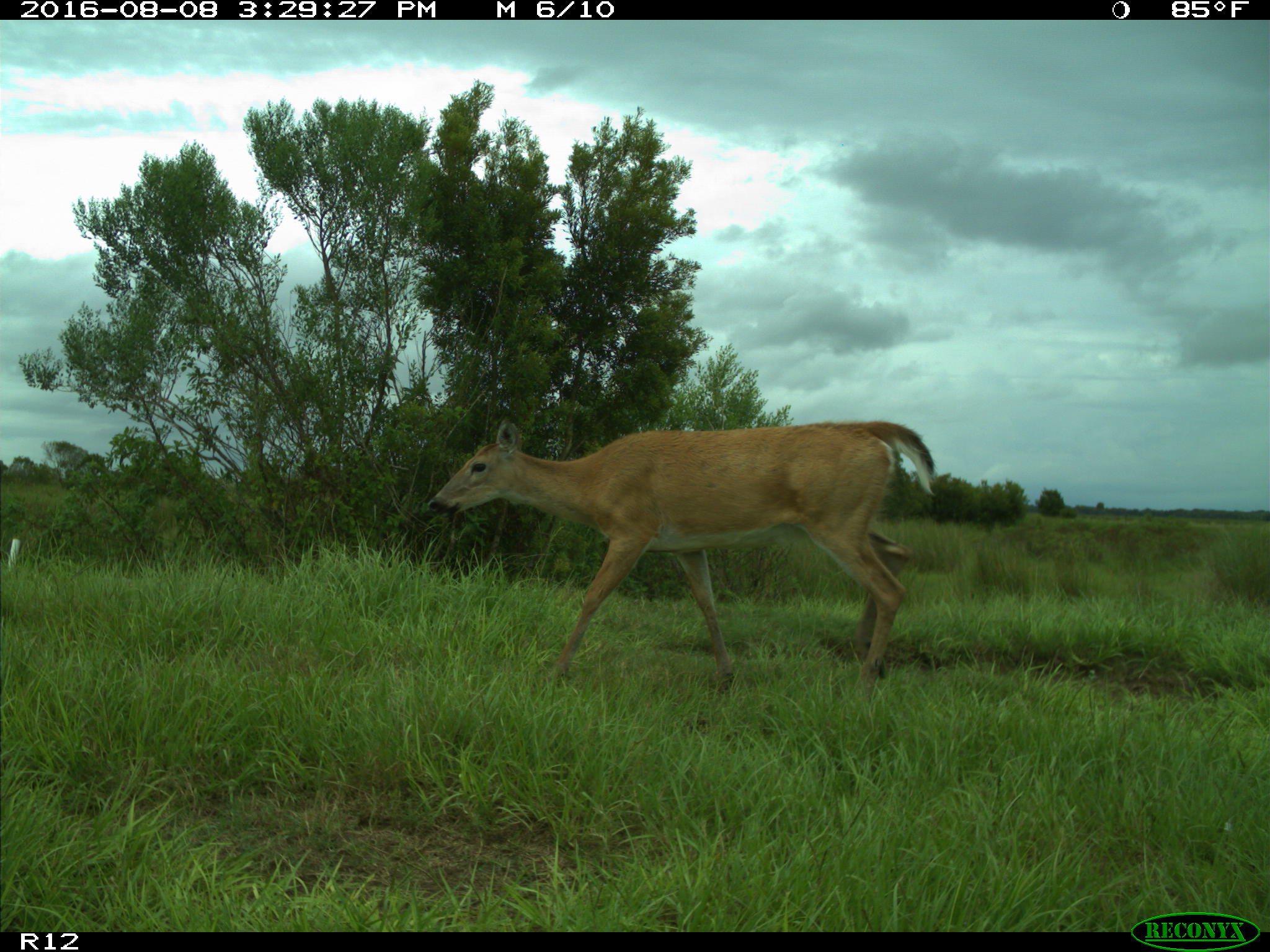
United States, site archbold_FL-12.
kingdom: Animalia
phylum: Chordata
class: Mammalia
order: Artiodactyla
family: Cervidae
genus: Odocoileus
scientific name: Odocoileus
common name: deer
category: unidentified deer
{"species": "unidentified deer (deer) (Odocoileus)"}